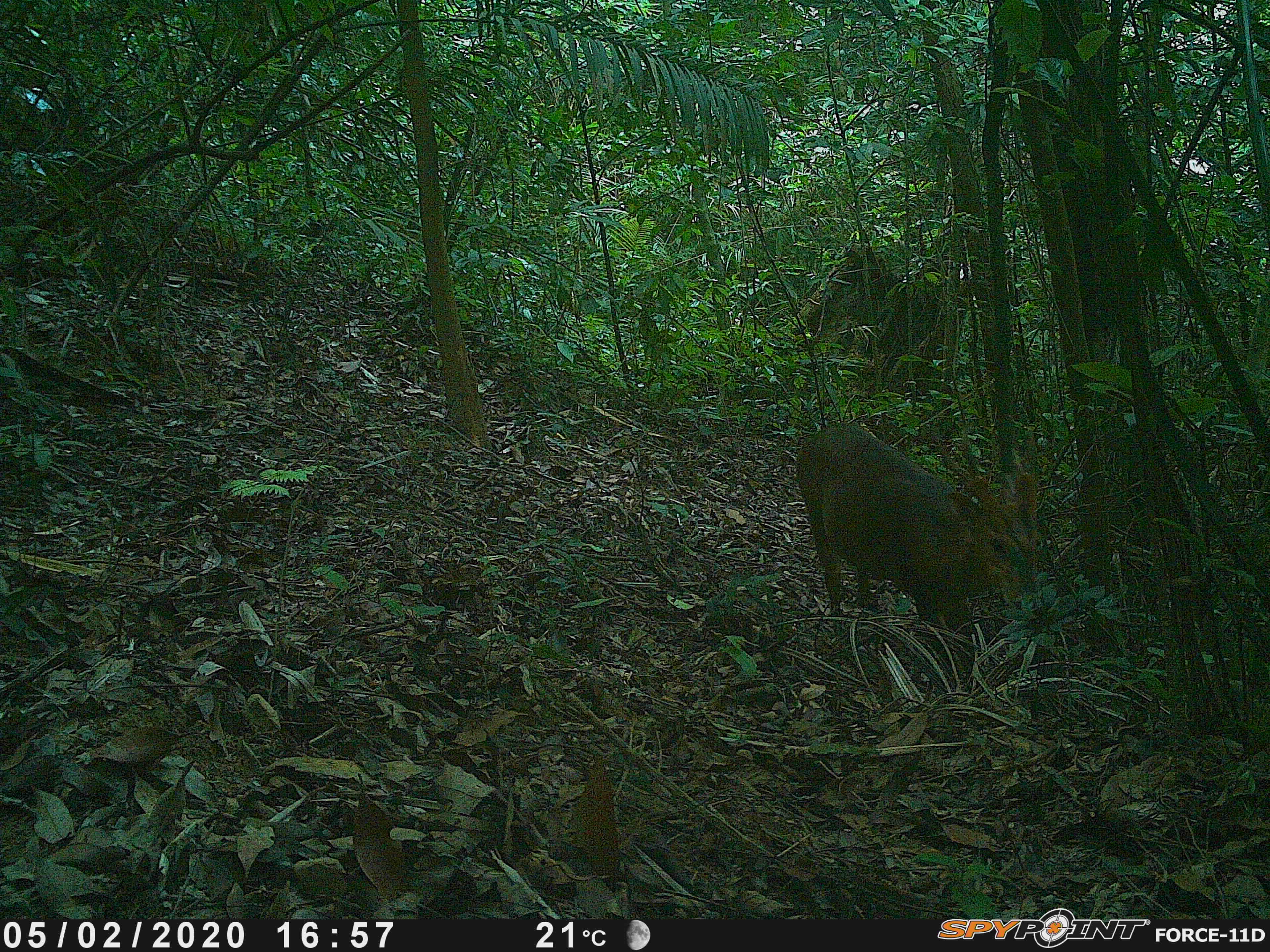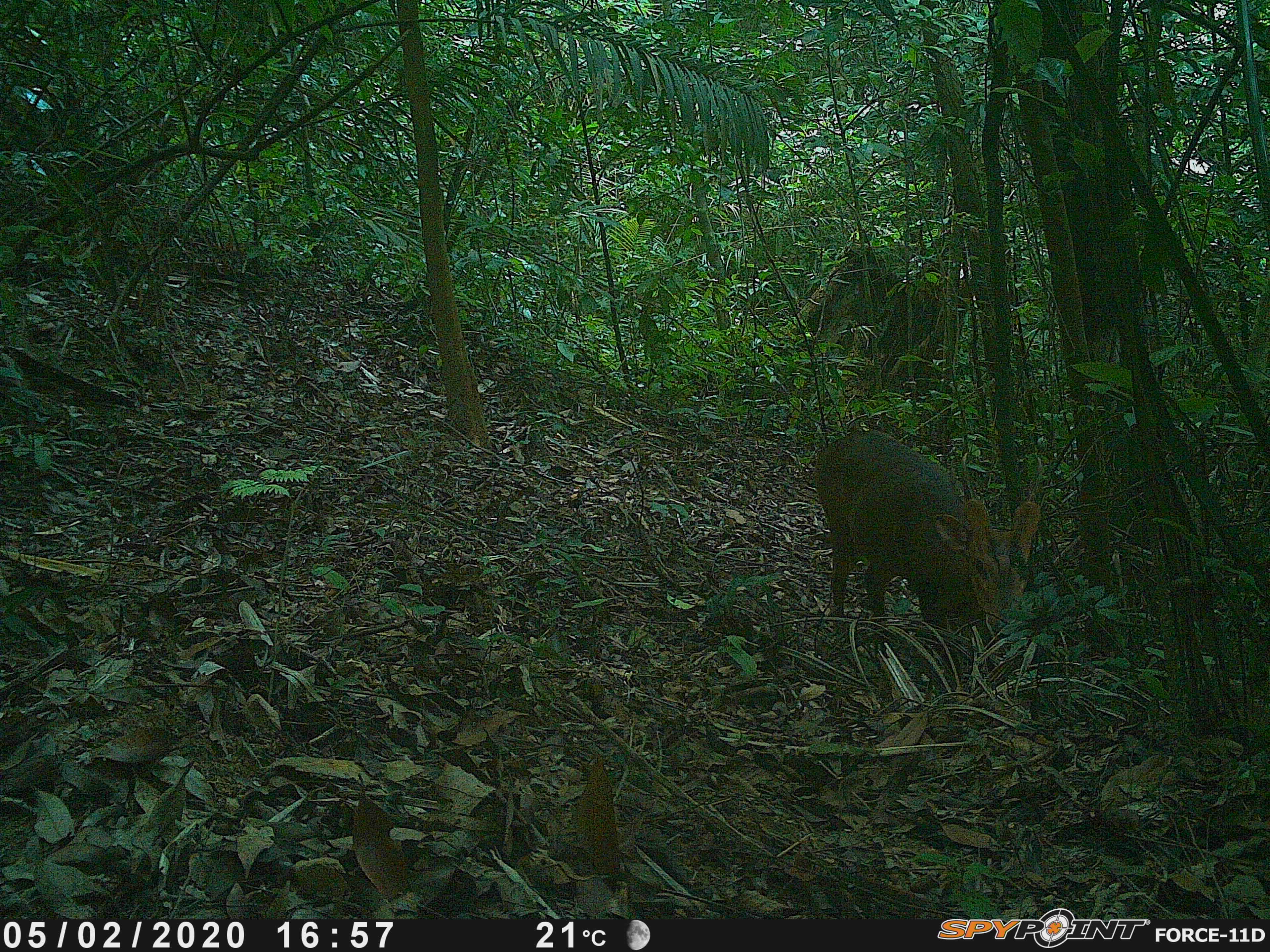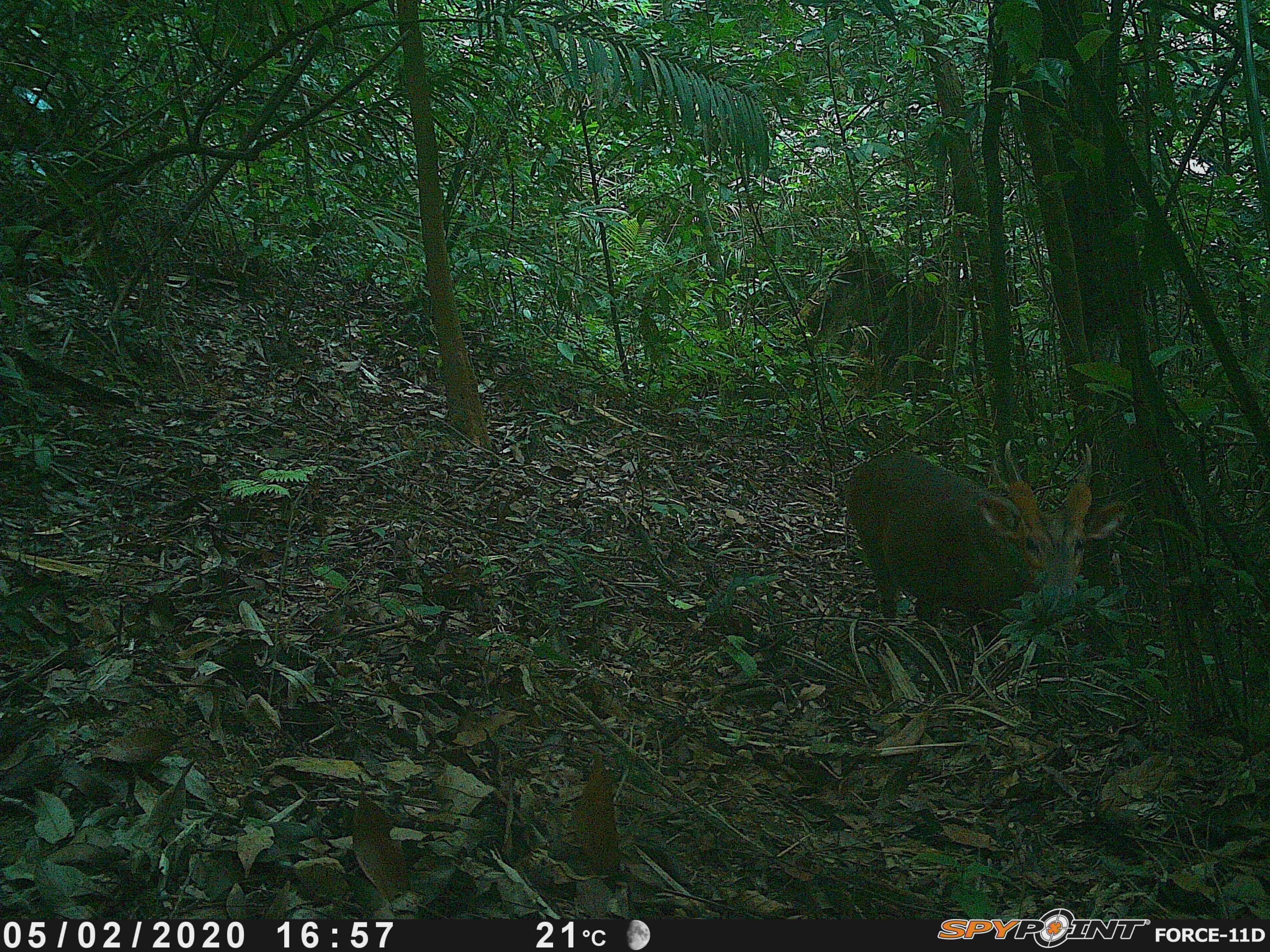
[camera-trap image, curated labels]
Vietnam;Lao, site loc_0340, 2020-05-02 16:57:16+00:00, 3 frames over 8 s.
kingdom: Animalia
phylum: Chordata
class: Mammalia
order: Artiodactyla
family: Cervidae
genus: Muntiacus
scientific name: Muntiacus vuquangensis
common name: large-antlered muntjac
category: large antlered muntjac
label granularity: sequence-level